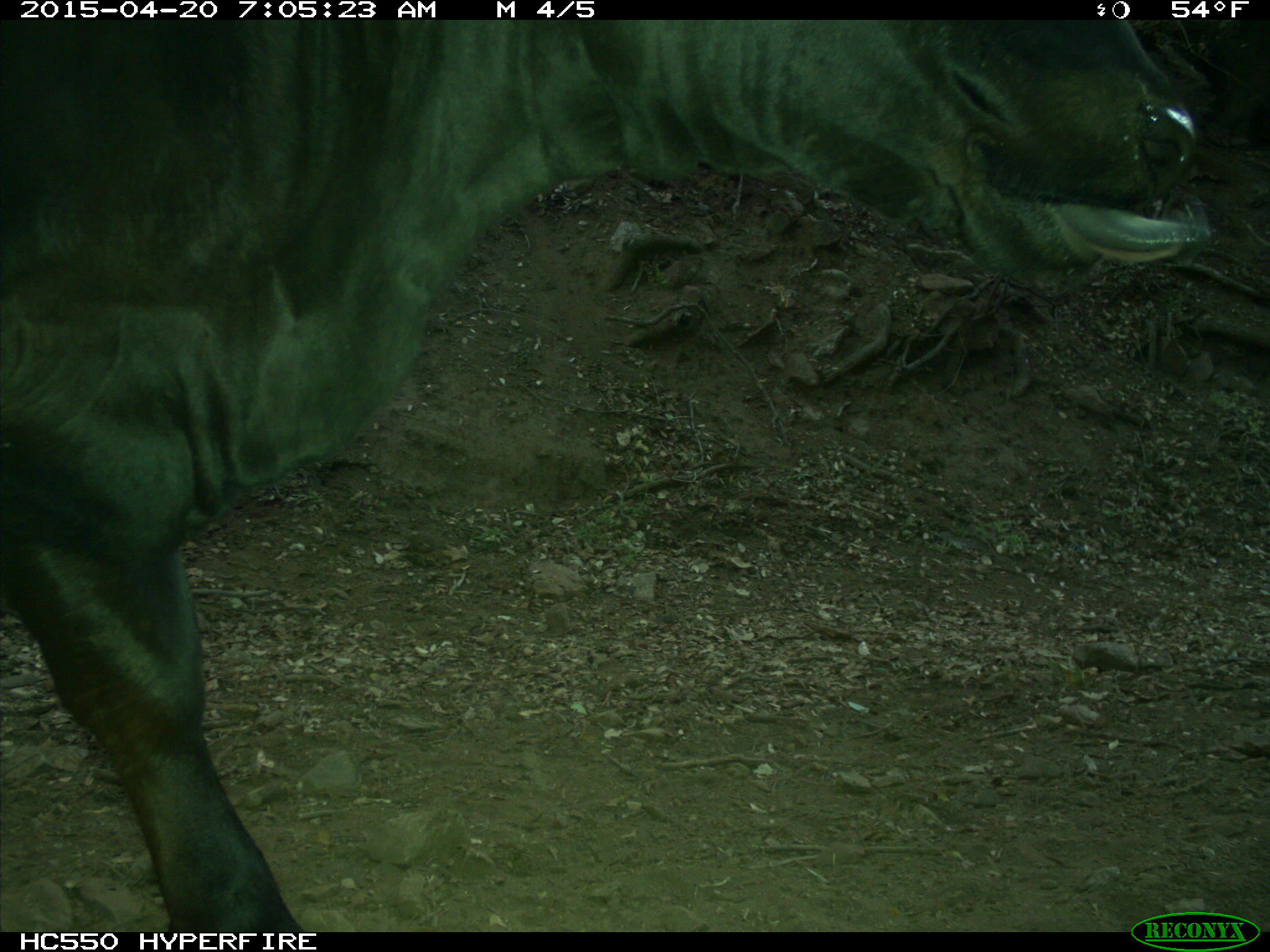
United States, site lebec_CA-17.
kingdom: Animalia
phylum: Chordata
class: Mammalia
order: Artiodactyla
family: Bovidae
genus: Bos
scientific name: Bos taurus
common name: domestic cow